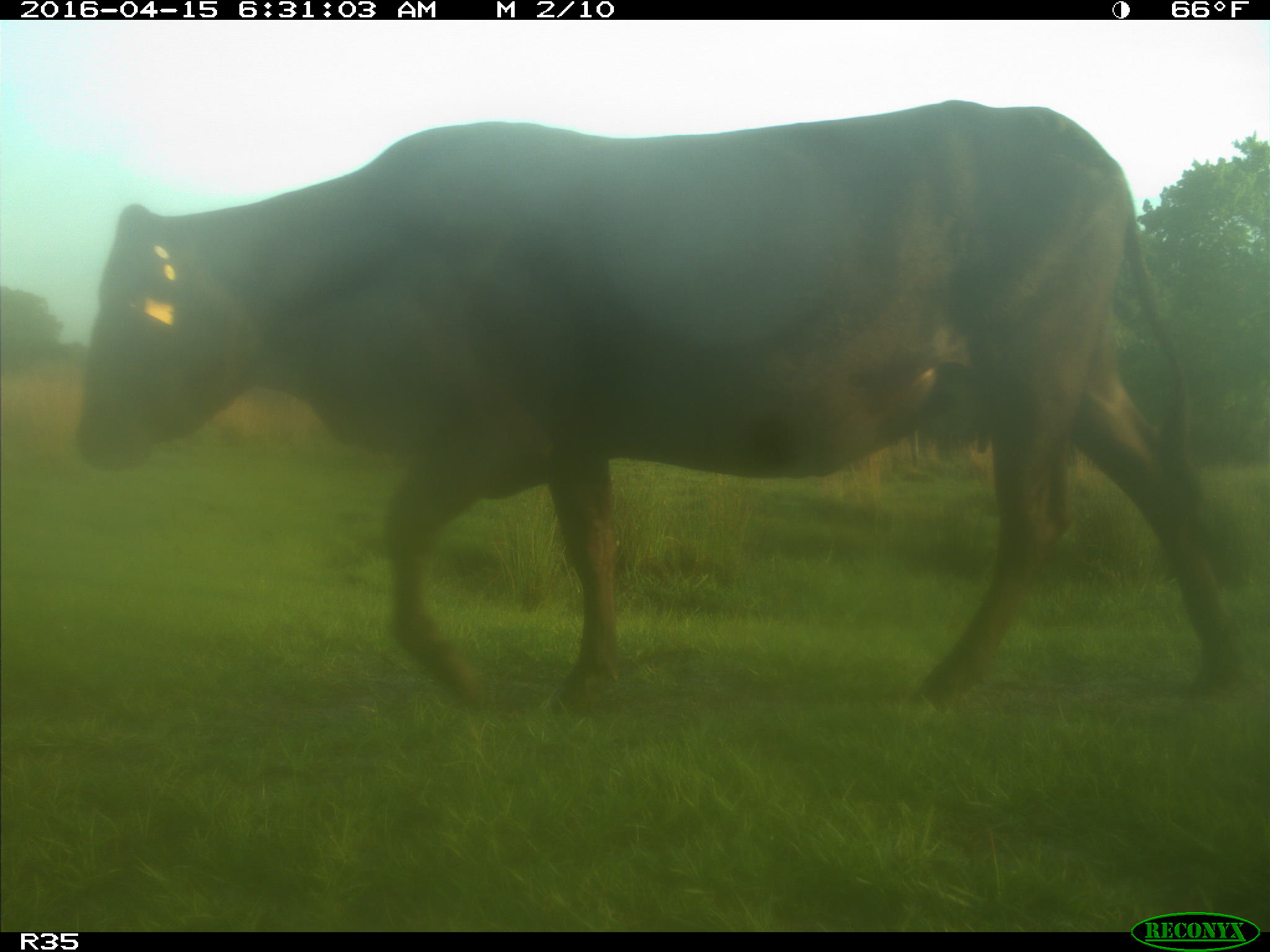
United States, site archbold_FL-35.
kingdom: Animalia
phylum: Chordata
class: Mammalia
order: Artiodactyla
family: Bovidae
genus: Bos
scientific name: Bos taurus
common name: domestic cow